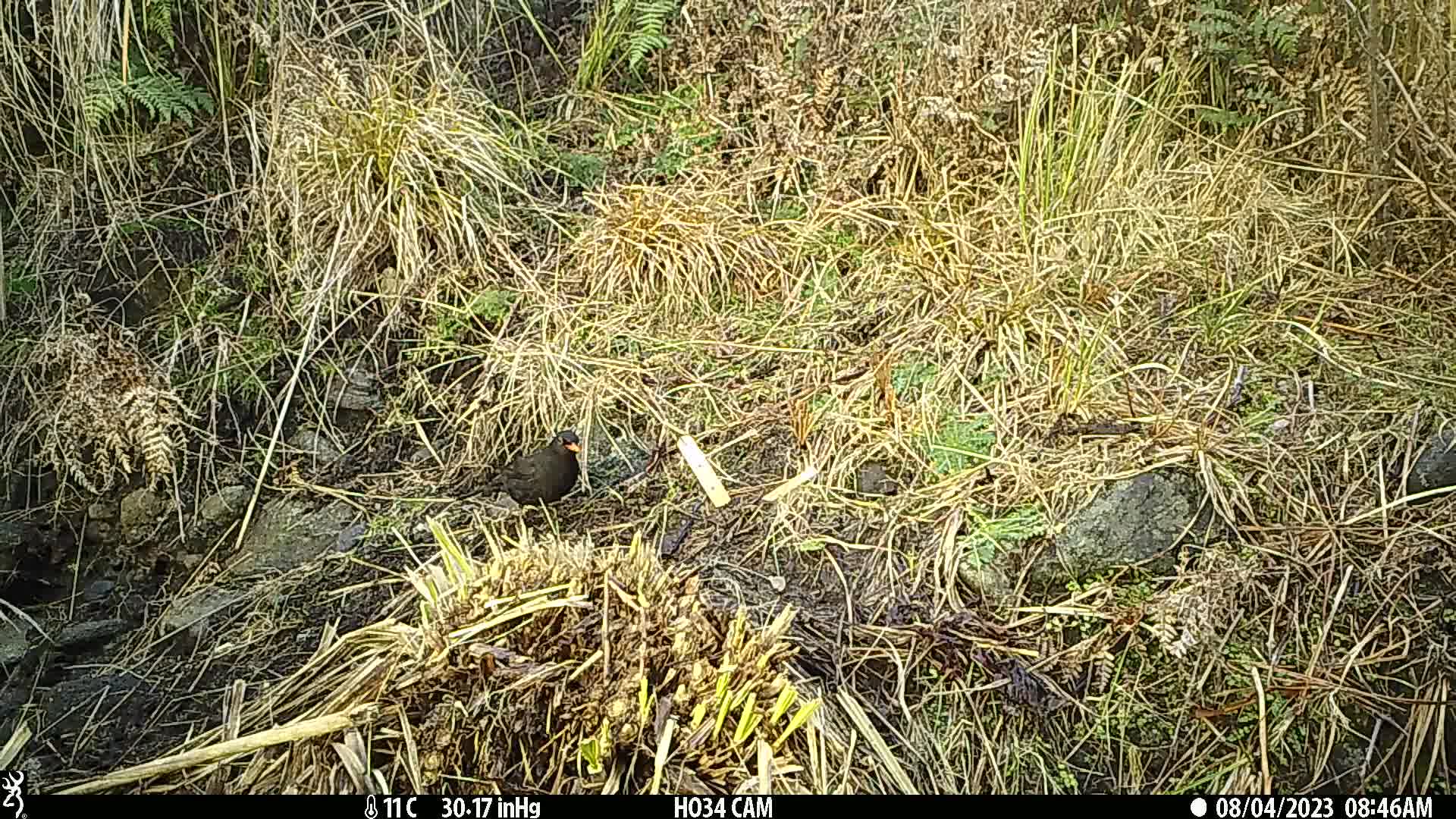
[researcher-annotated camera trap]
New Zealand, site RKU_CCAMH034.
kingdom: Animalia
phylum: Chordata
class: Aves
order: Passeriformes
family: Turdidae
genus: Turdus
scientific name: Turdus merula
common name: eurasian blackbird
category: blackbird